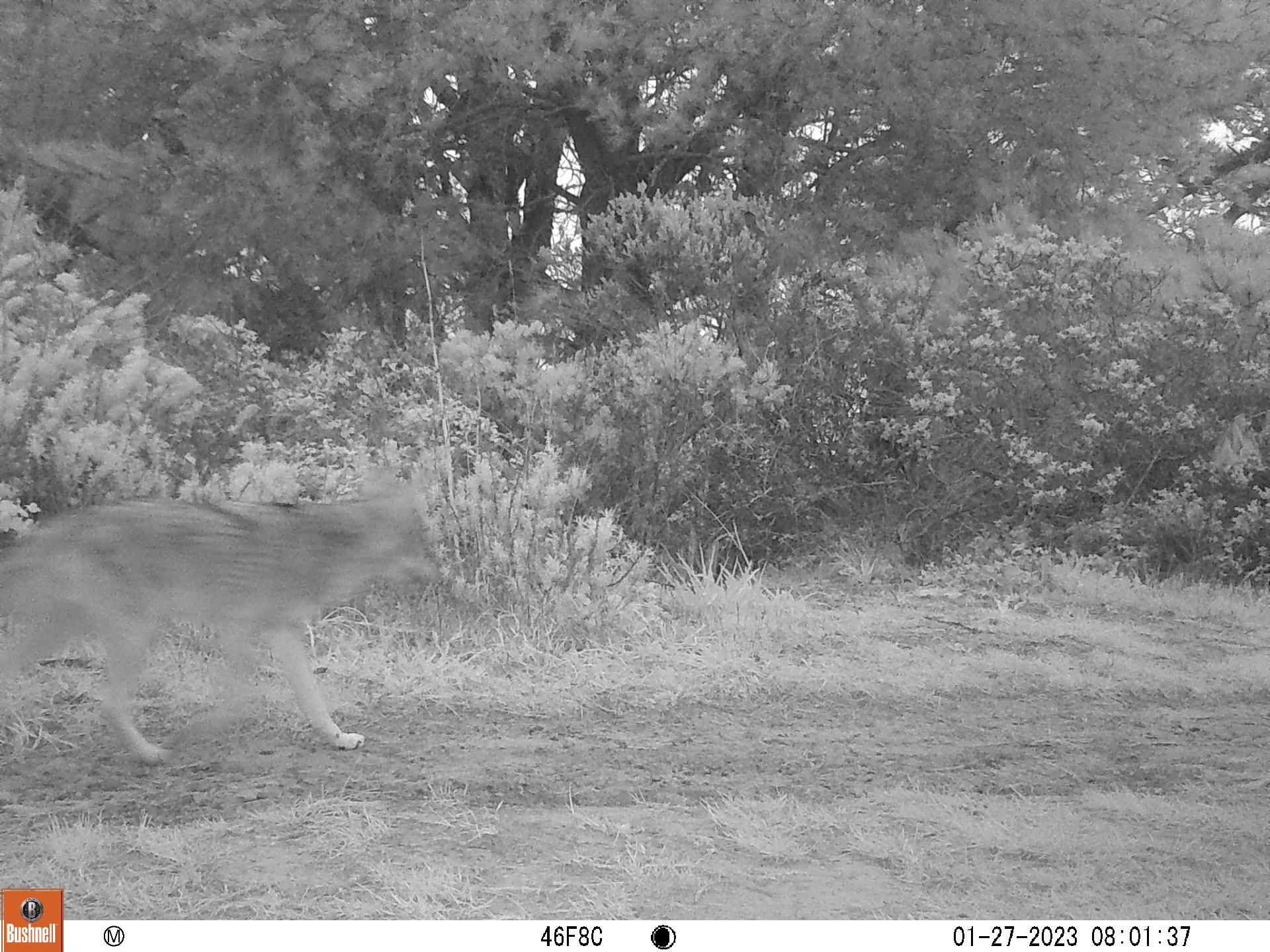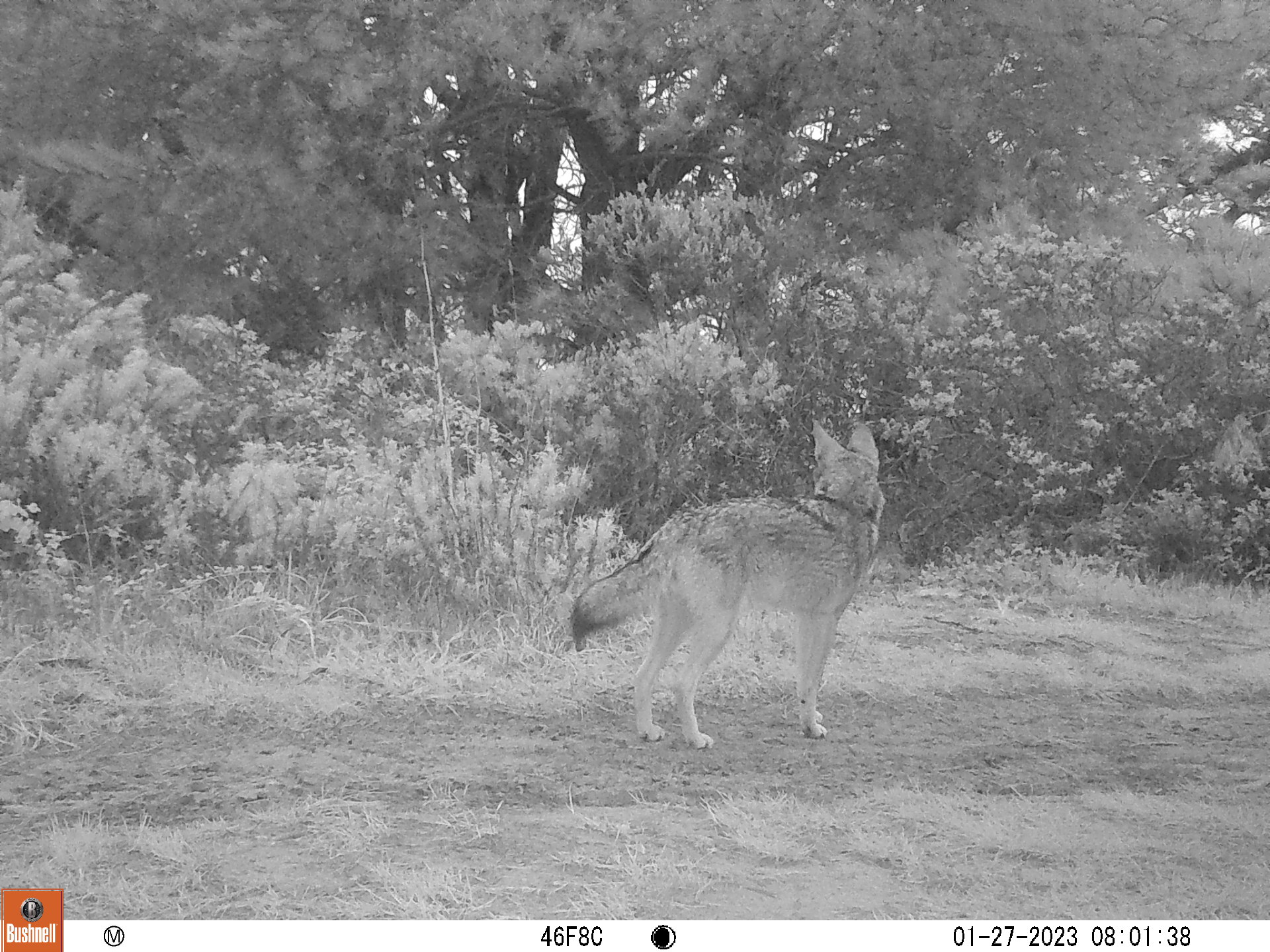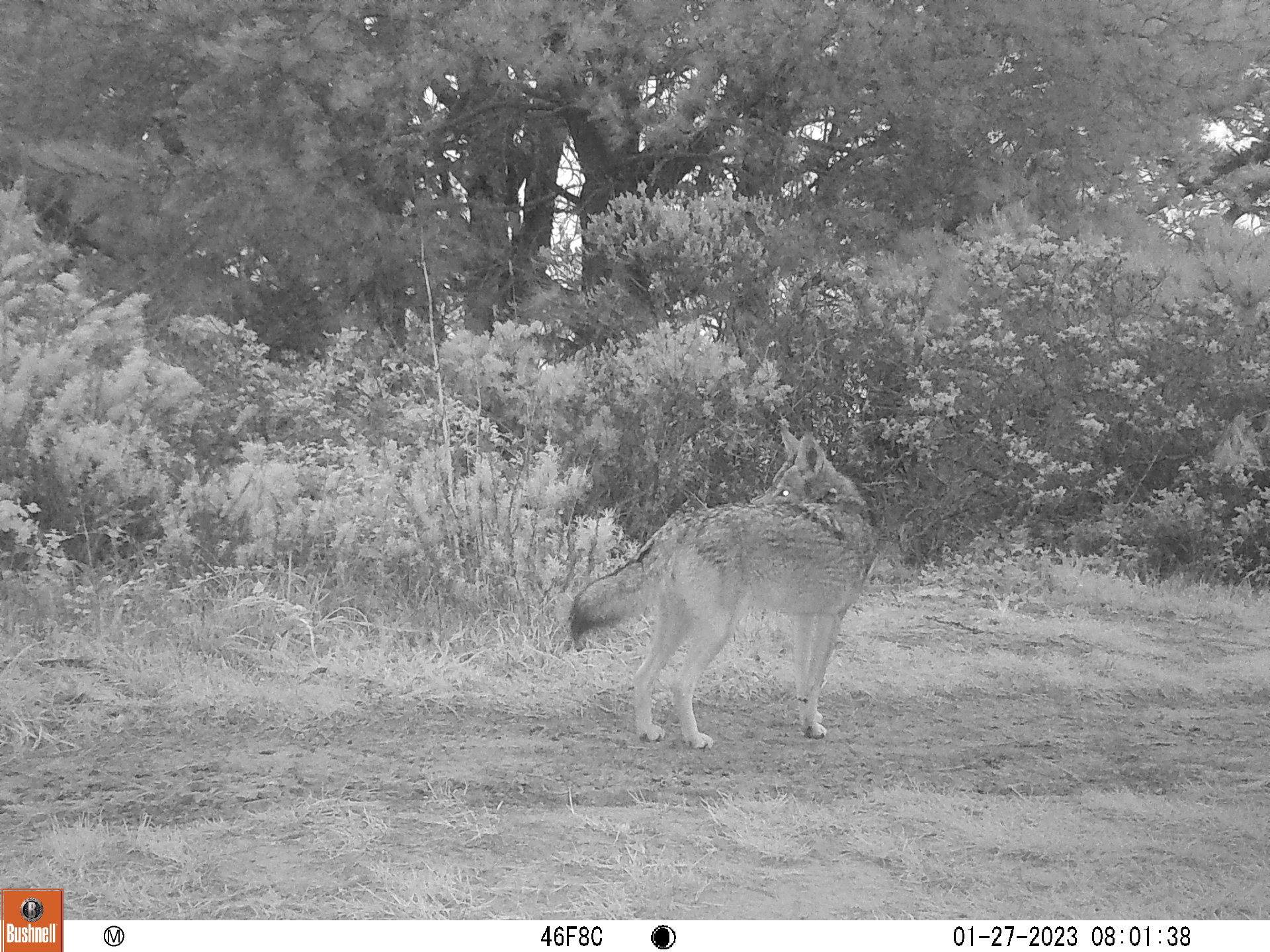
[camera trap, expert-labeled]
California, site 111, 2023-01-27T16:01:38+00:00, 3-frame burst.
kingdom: Animalia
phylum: Chordata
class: Mammalia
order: Carnivora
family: Canidae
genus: Canis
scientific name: Canis latrans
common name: coyote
Coyote (Canis latrans).